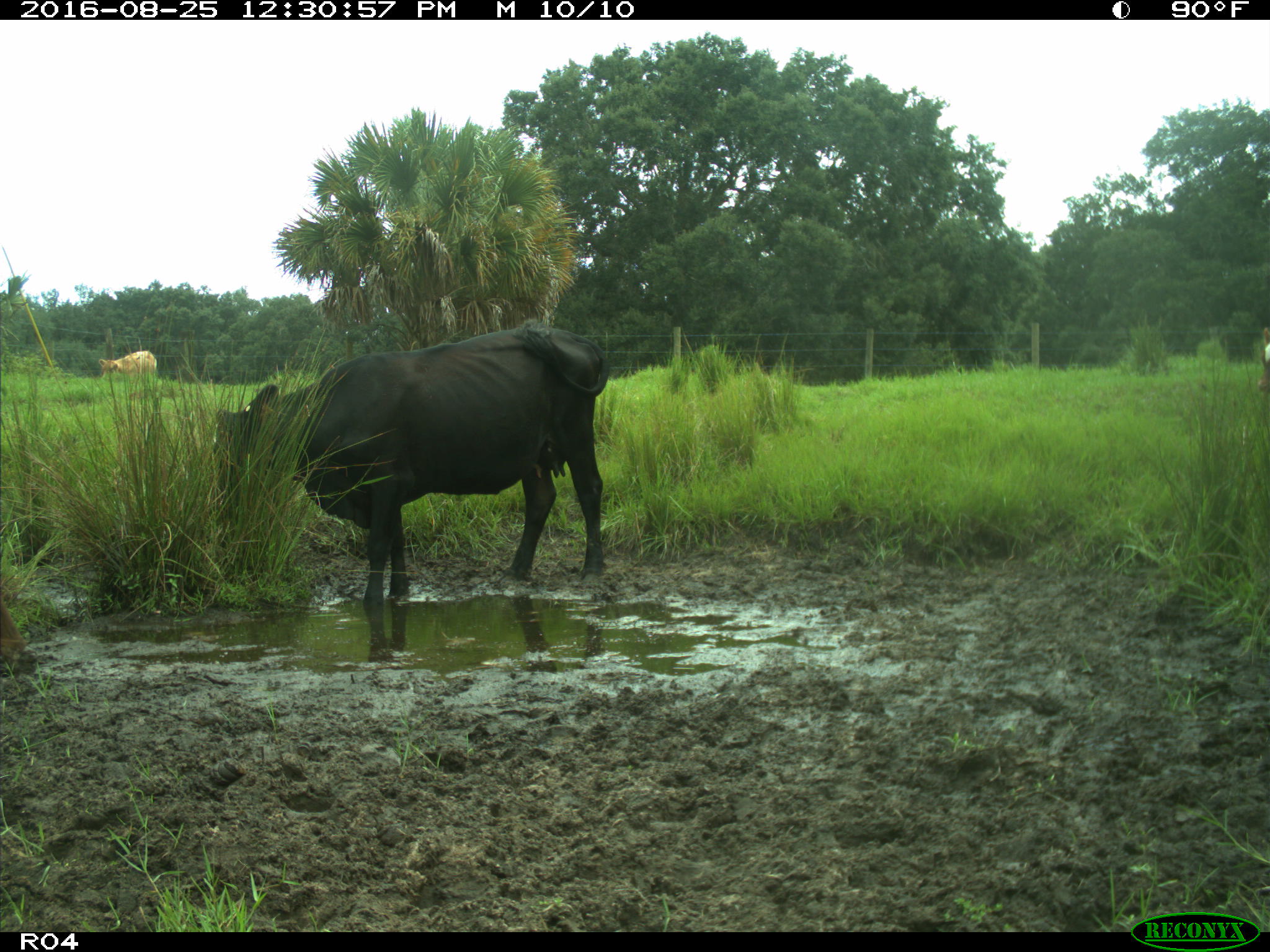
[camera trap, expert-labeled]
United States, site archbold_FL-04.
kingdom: Animalia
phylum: Chordata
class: Mammalia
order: Artiodactyla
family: Bovidae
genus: Bos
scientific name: Bos taurus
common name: domestic cow